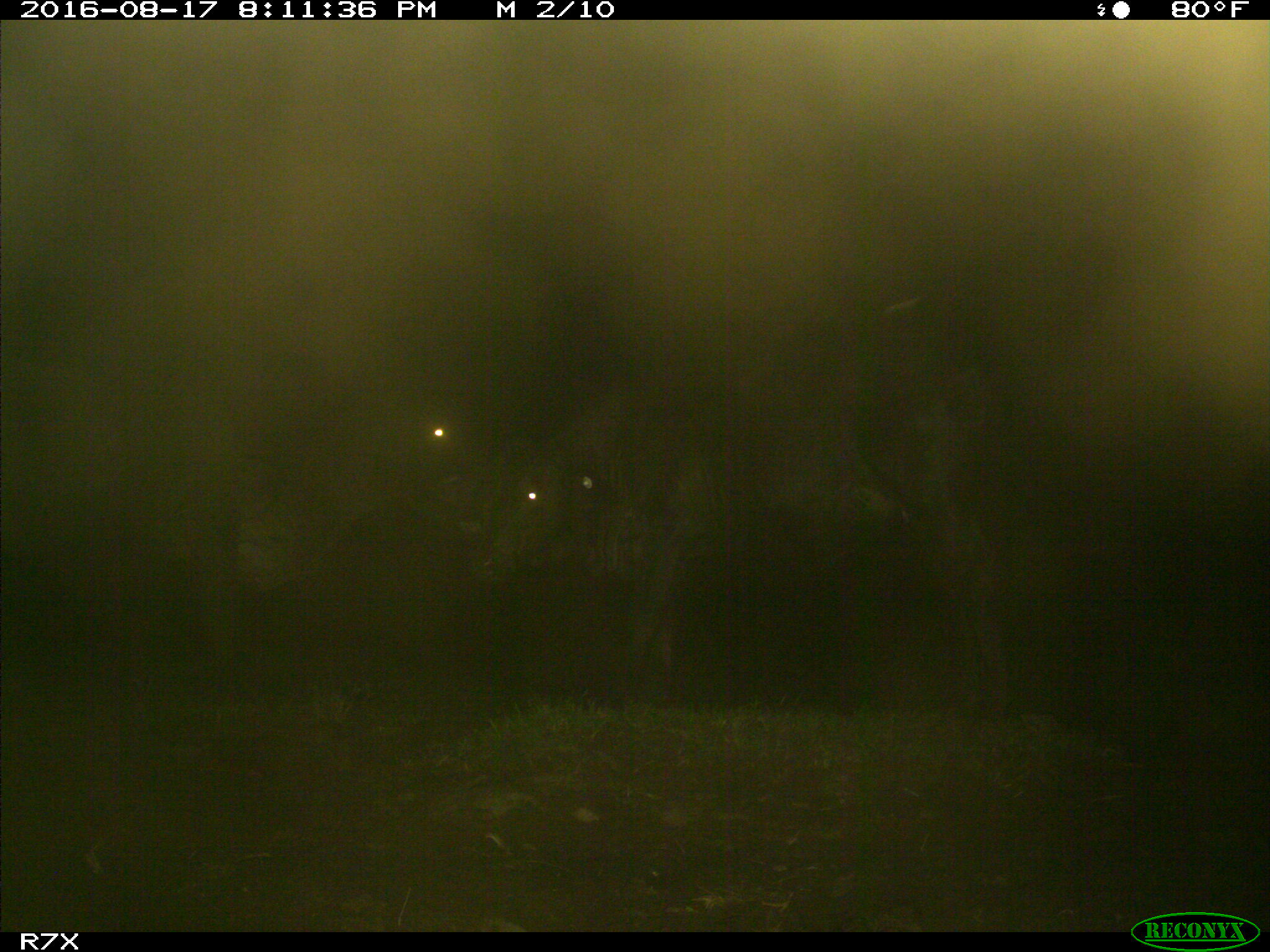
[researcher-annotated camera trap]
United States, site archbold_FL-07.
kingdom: Animalia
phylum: Chordata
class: Mammalia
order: Artiodactyla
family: Bovidae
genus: Bos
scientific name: Bos taurus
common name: domestic cow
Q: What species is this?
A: Bos taurus (domestic cow).